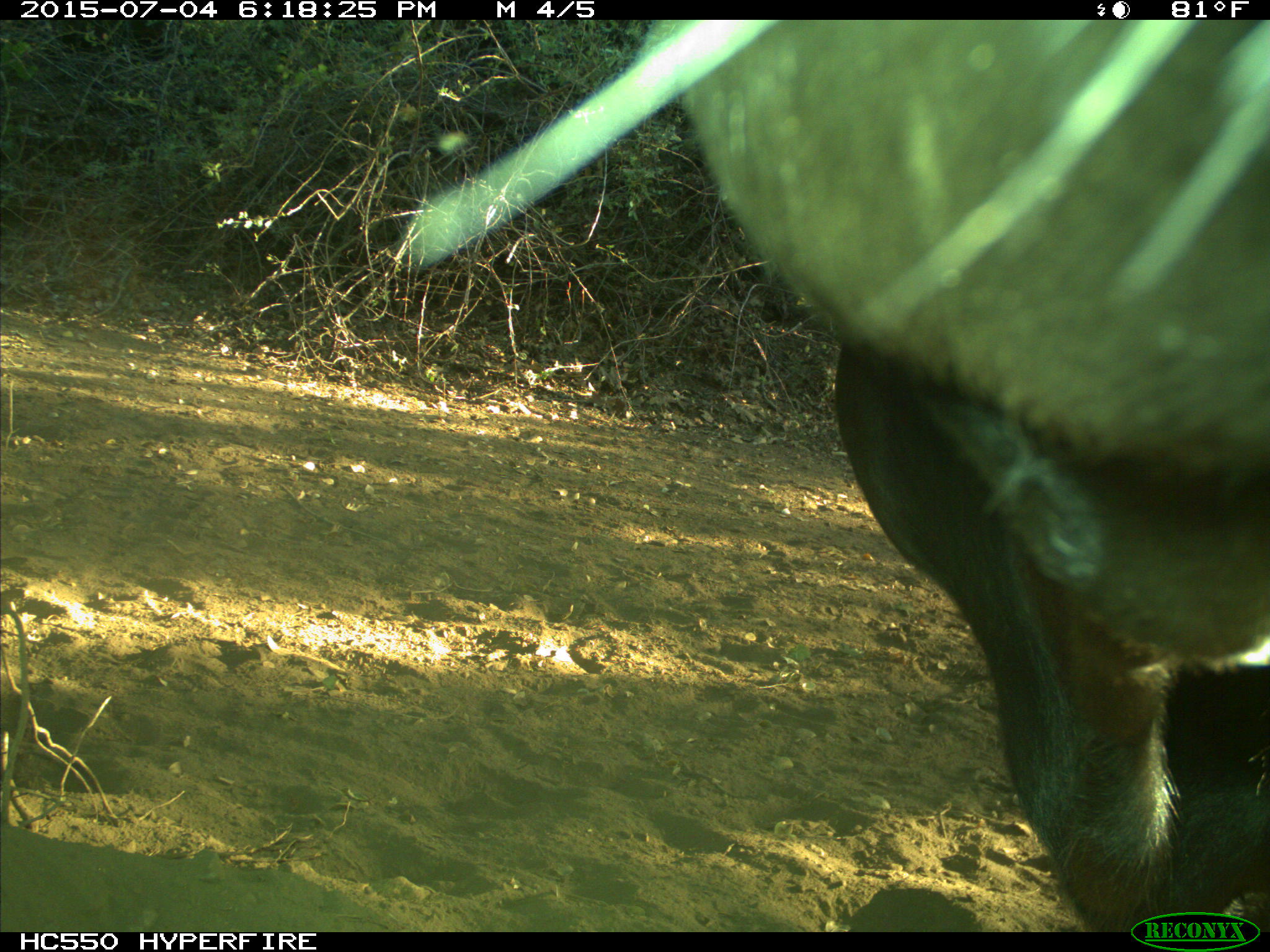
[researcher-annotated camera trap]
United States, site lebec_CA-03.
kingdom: Animalia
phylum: Chordata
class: Mammalia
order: Artiodactyla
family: Bovidae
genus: Bos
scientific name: Bos taurus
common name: domestic cow